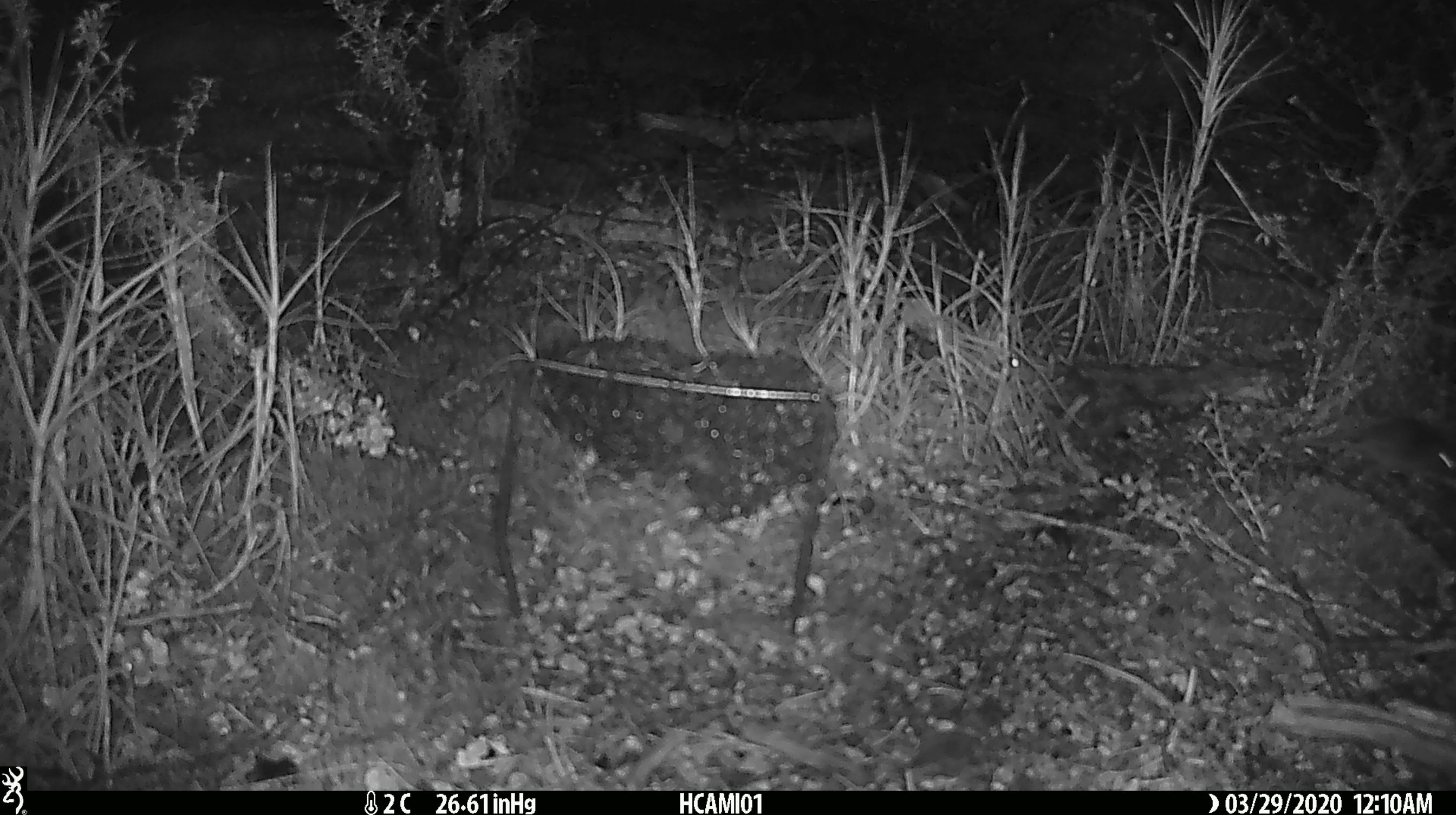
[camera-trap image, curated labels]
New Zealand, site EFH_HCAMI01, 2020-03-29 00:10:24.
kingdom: Animalia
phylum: Chordata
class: Mammalia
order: Rodentia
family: Muridae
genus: Mus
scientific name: Mus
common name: mouse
Mouse (Mus).